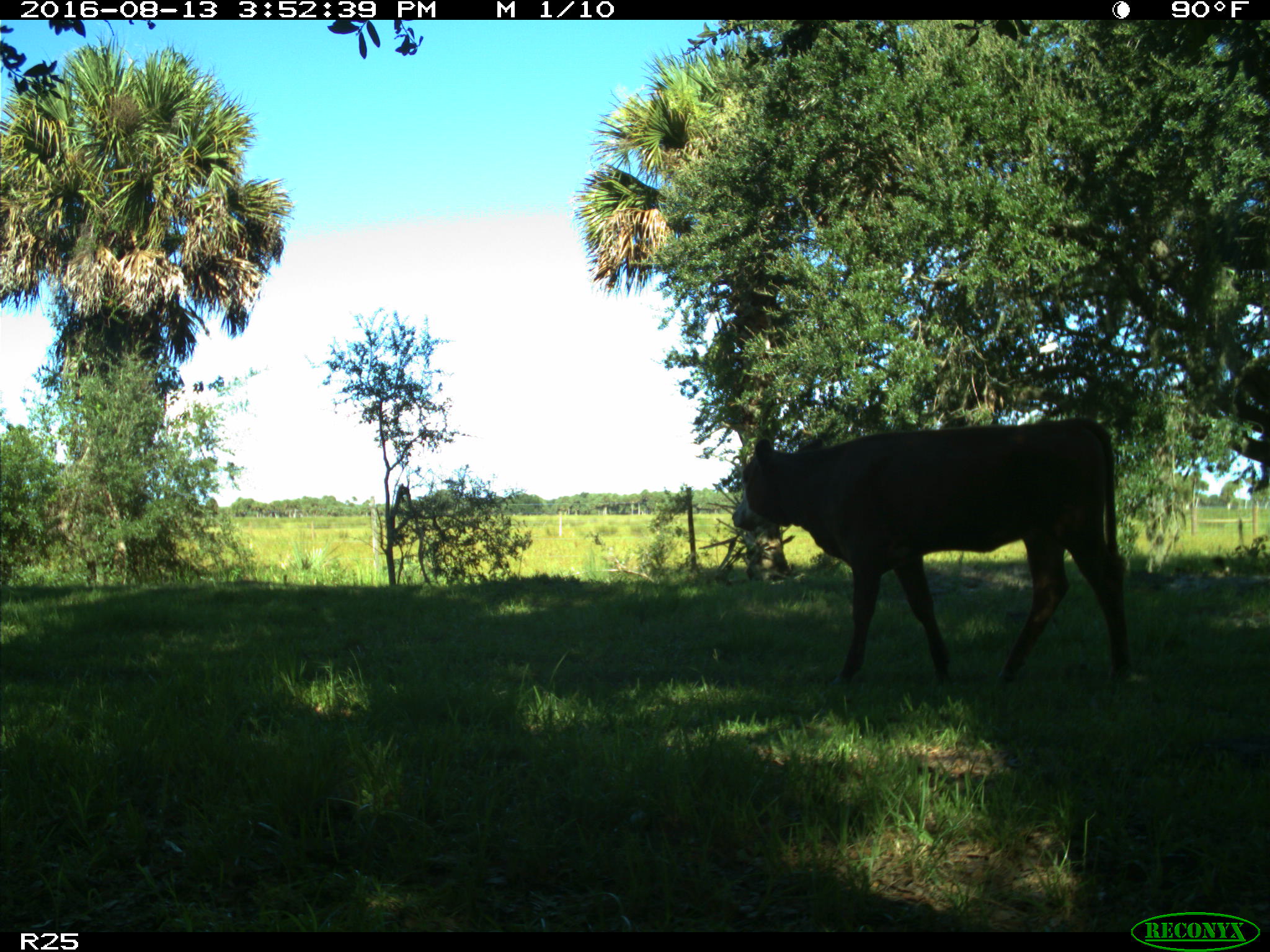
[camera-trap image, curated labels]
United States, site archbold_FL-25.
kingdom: Animalia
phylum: Chordata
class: Mammalia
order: Artiodactyla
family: Bovidae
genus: Bos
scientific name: Bos taurus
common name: domestic cow